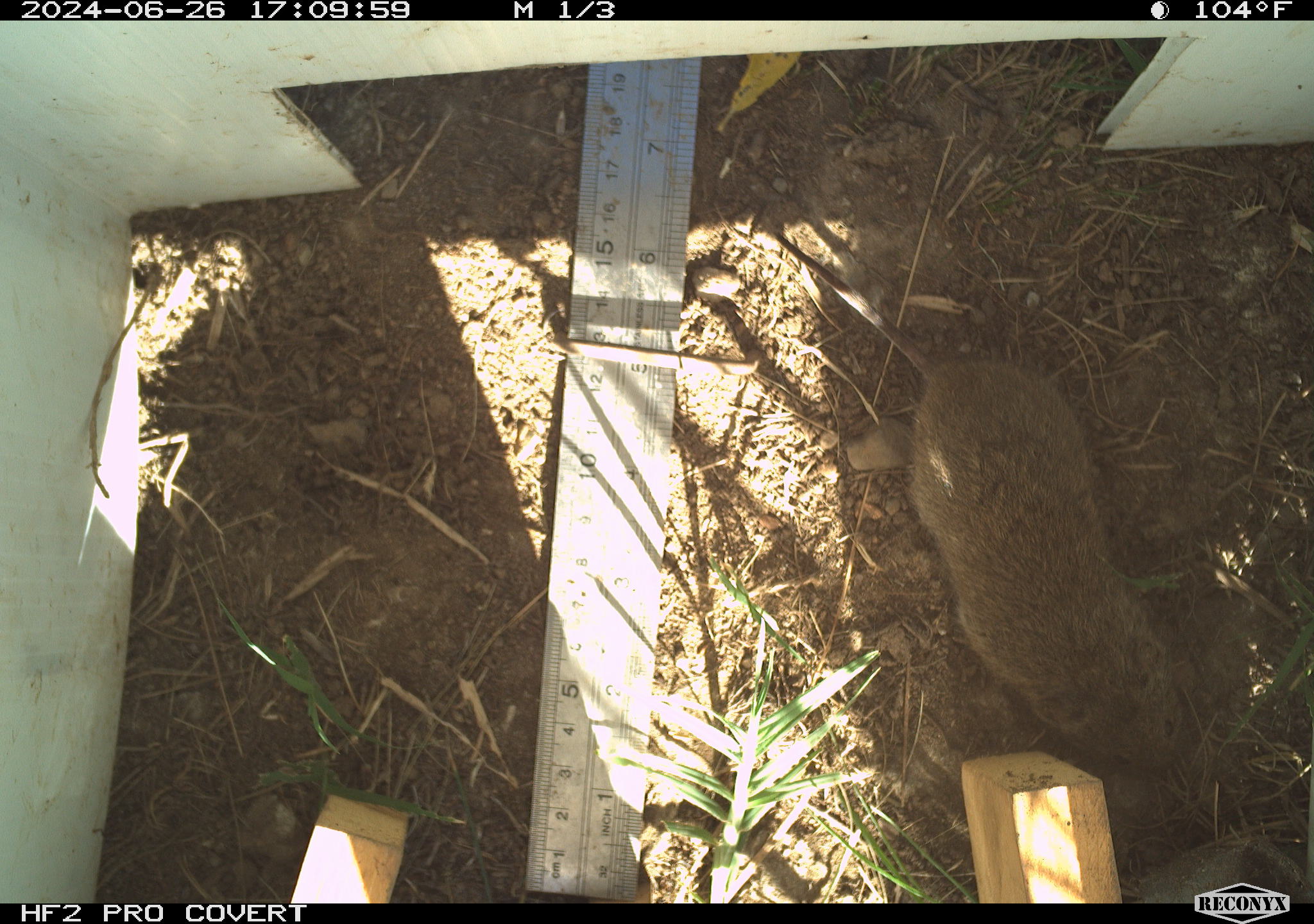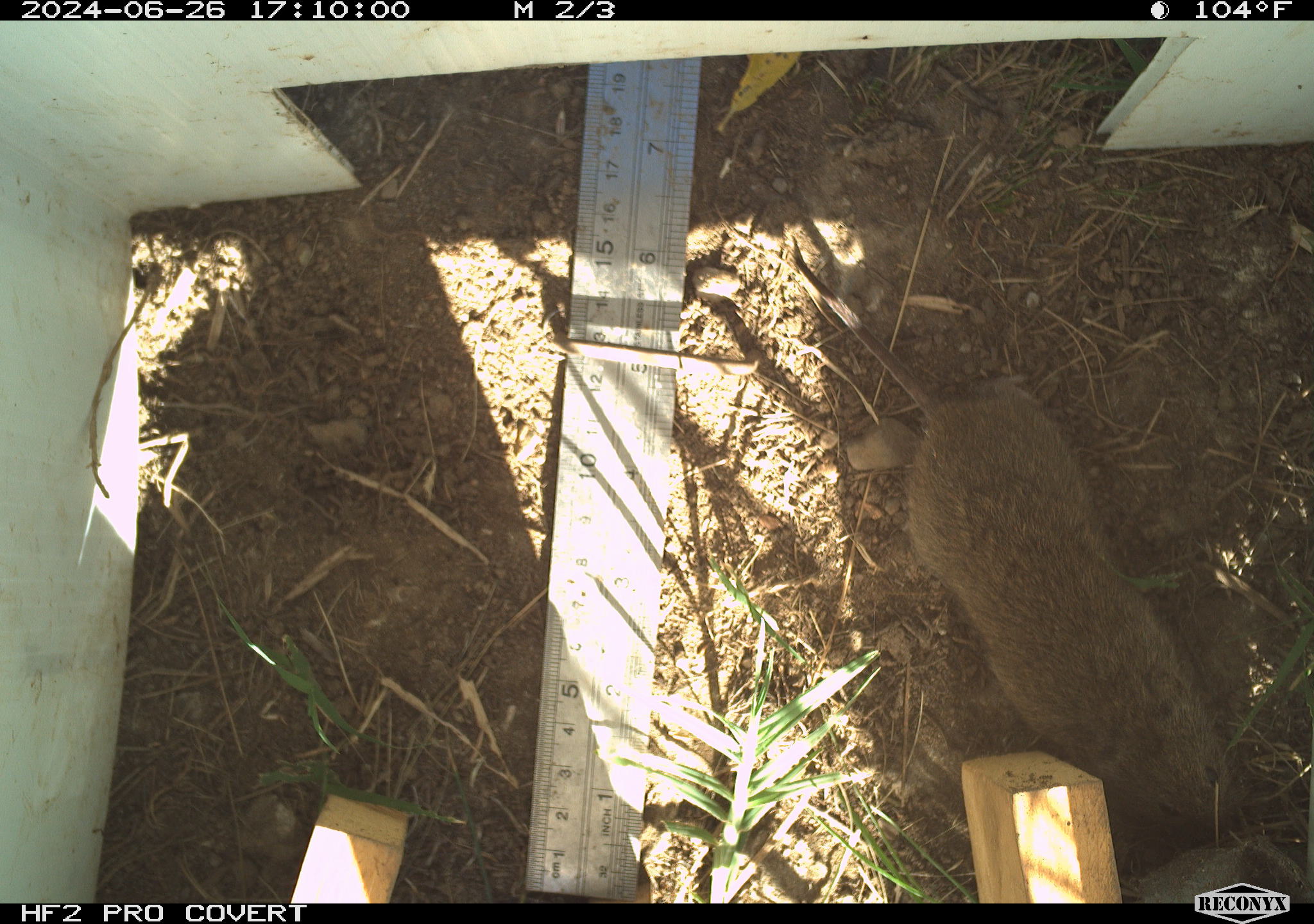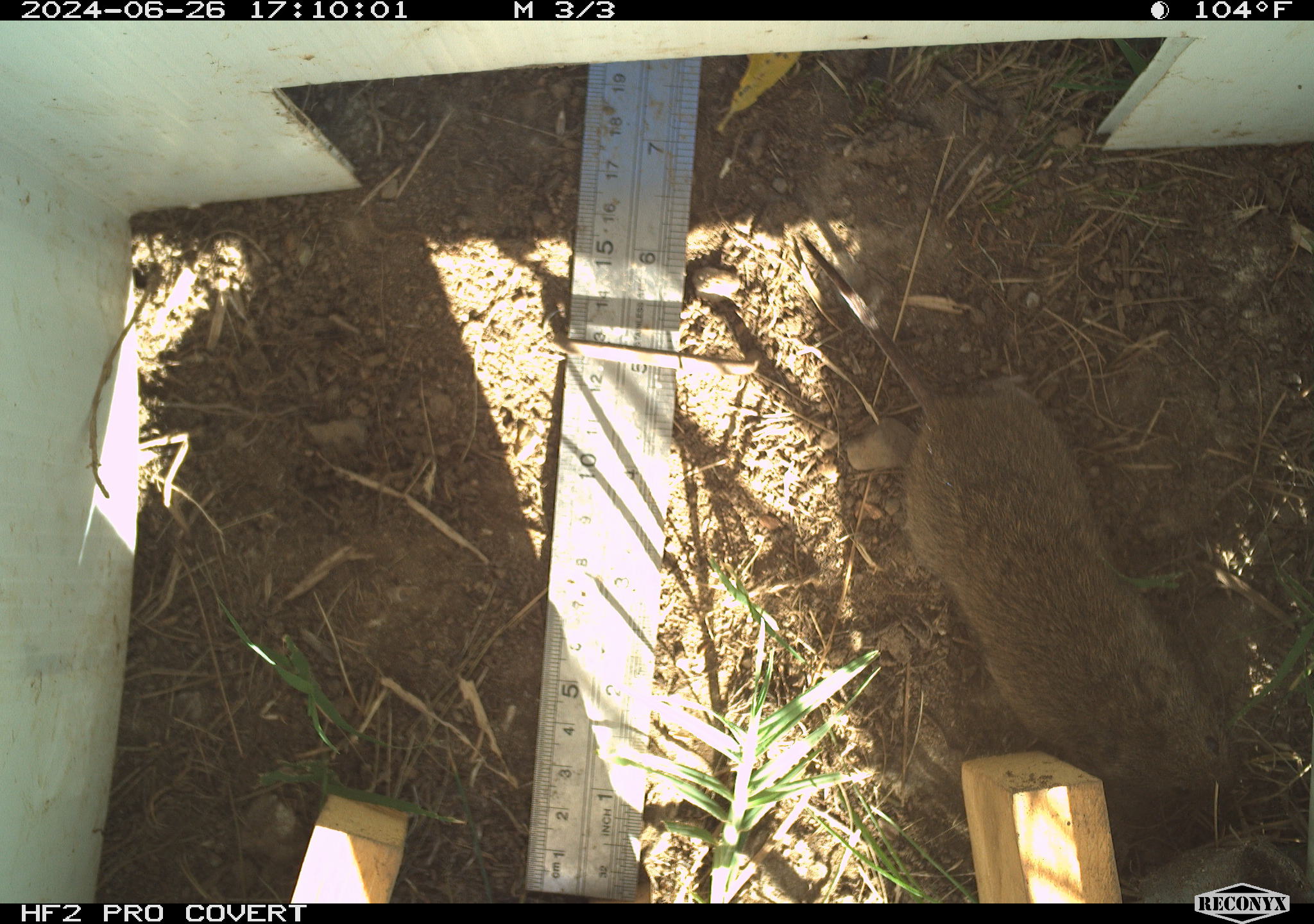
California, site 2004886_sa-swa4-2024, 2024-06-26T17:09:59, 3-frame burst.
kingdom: Animalia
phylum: Chordata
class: Mammalia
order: Rodentia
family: Cricetidae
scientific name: Arvicolinae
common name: voles, lemmings, and muskrats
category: arvicolinae subfamily